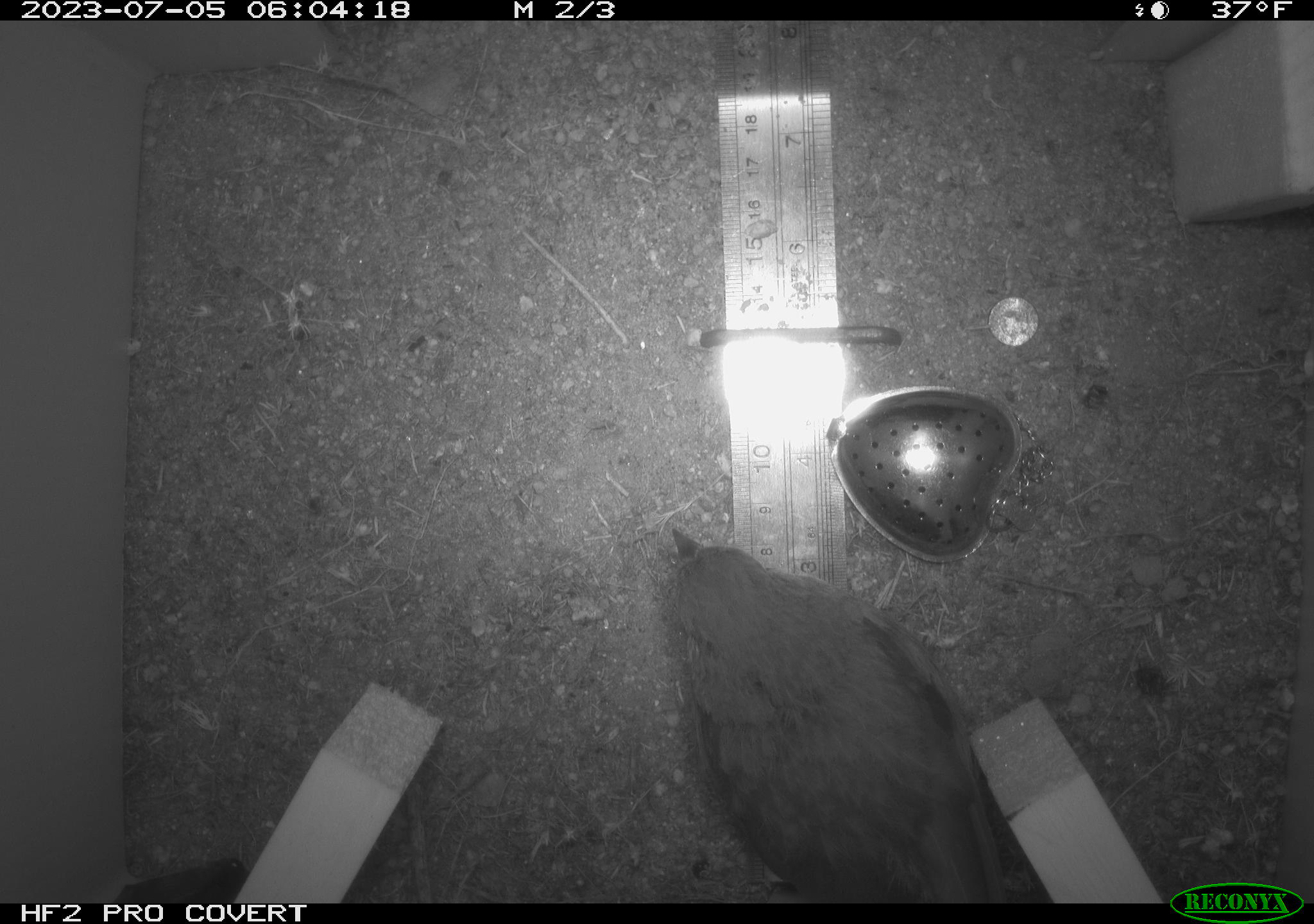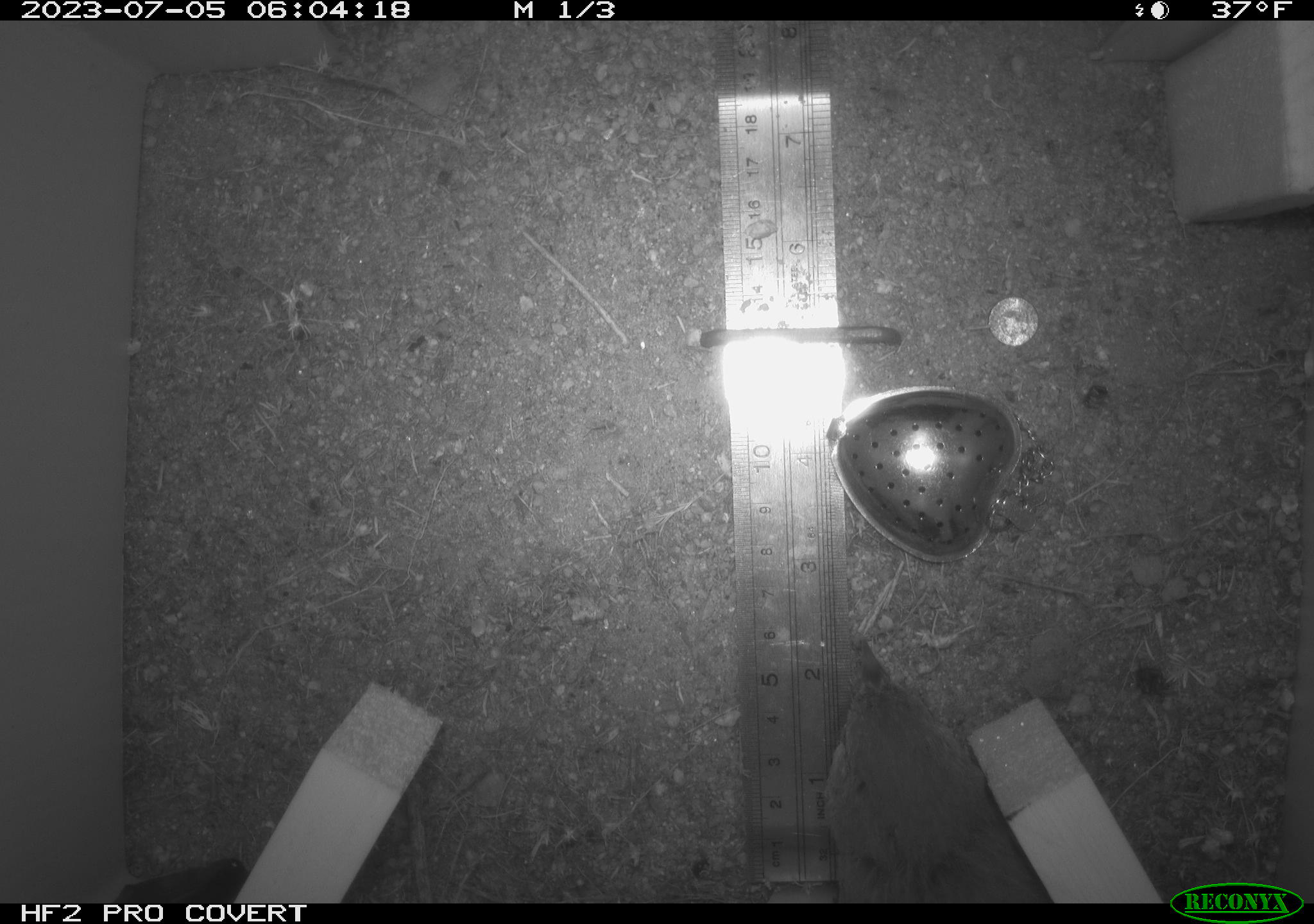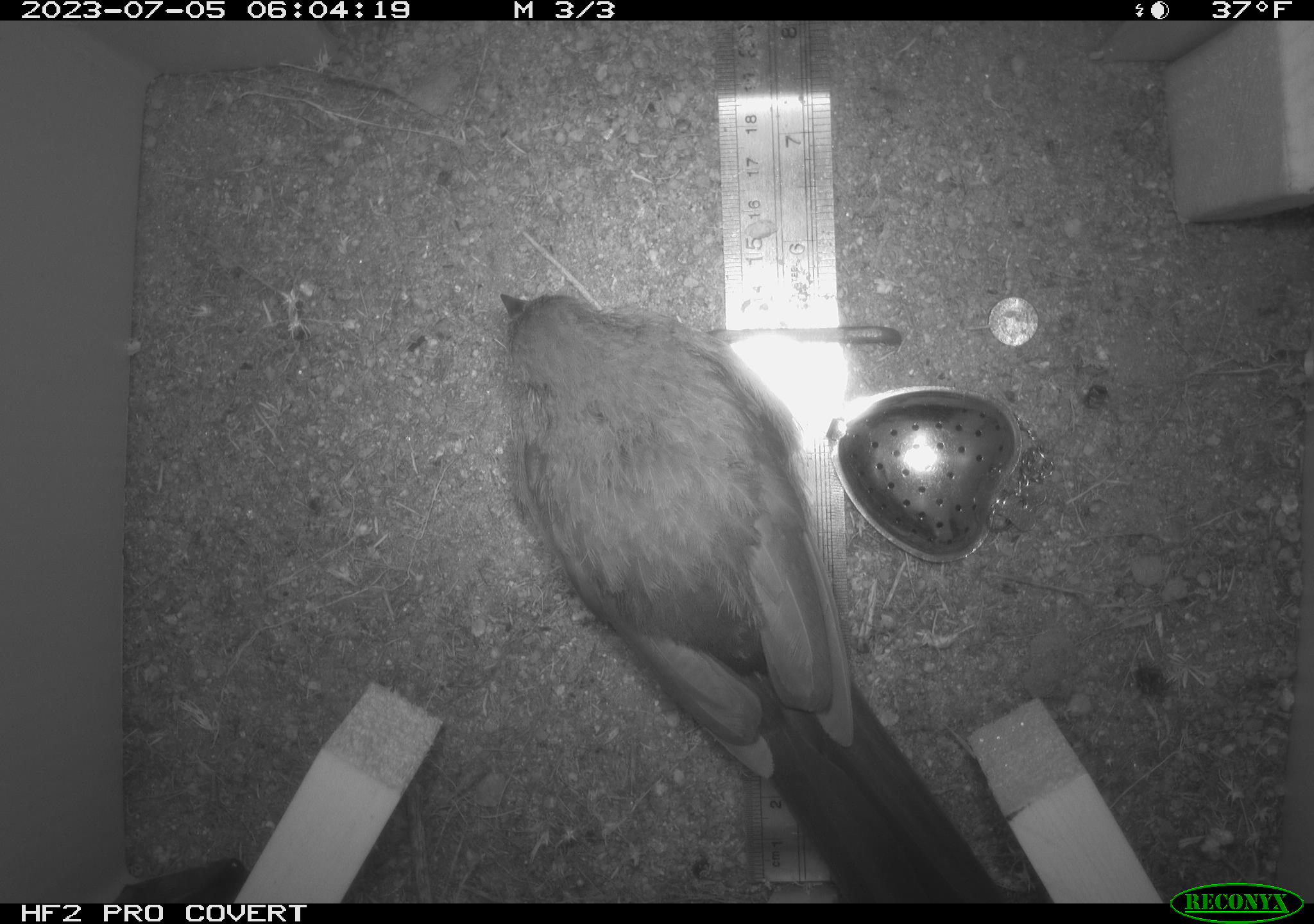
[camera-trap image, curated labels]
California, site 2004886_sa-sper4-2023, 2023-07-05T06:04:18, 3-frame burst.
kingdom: Animalia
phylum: Chordata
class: Aves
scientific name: Aves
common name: bird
Bird (Aves).